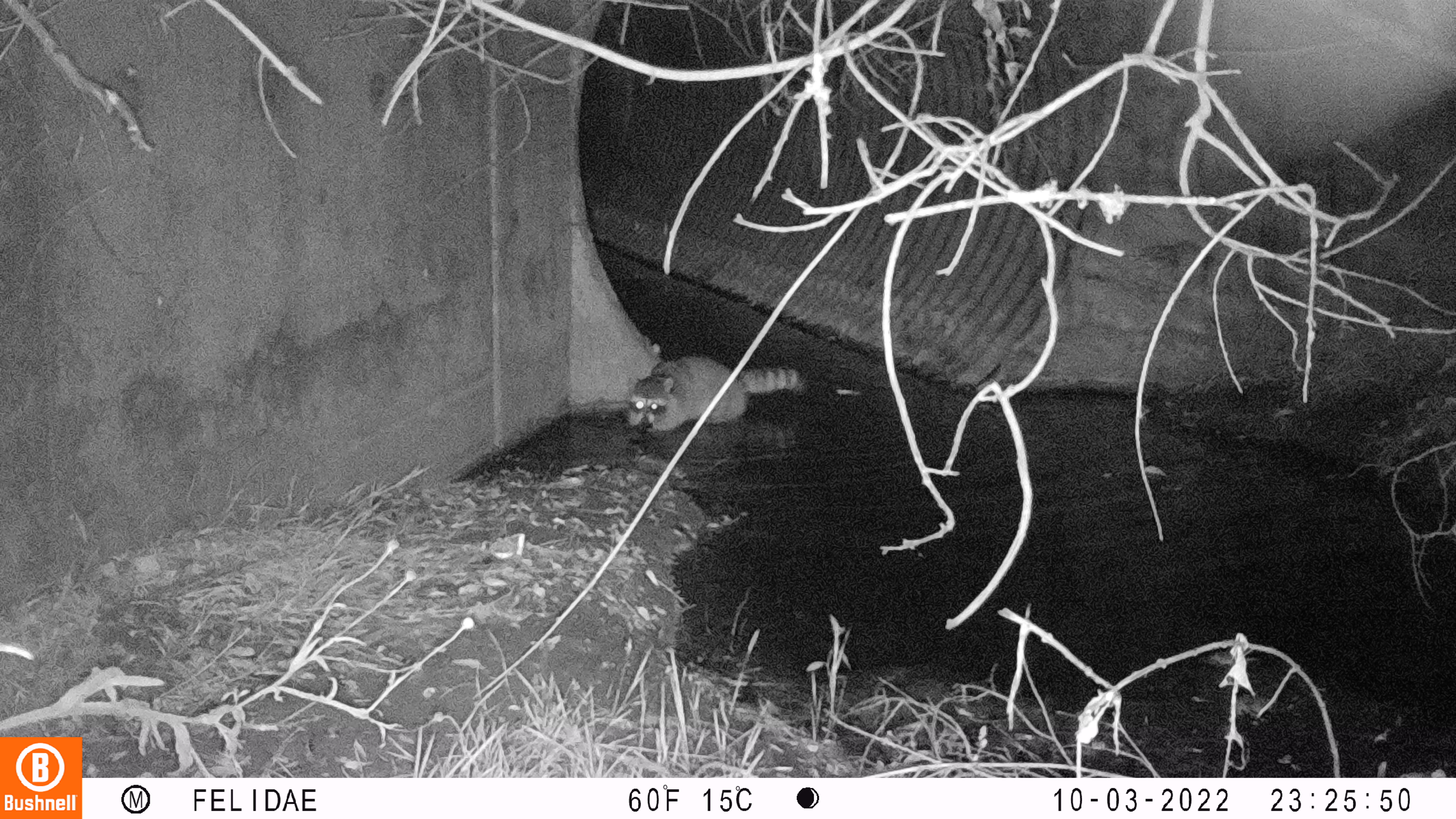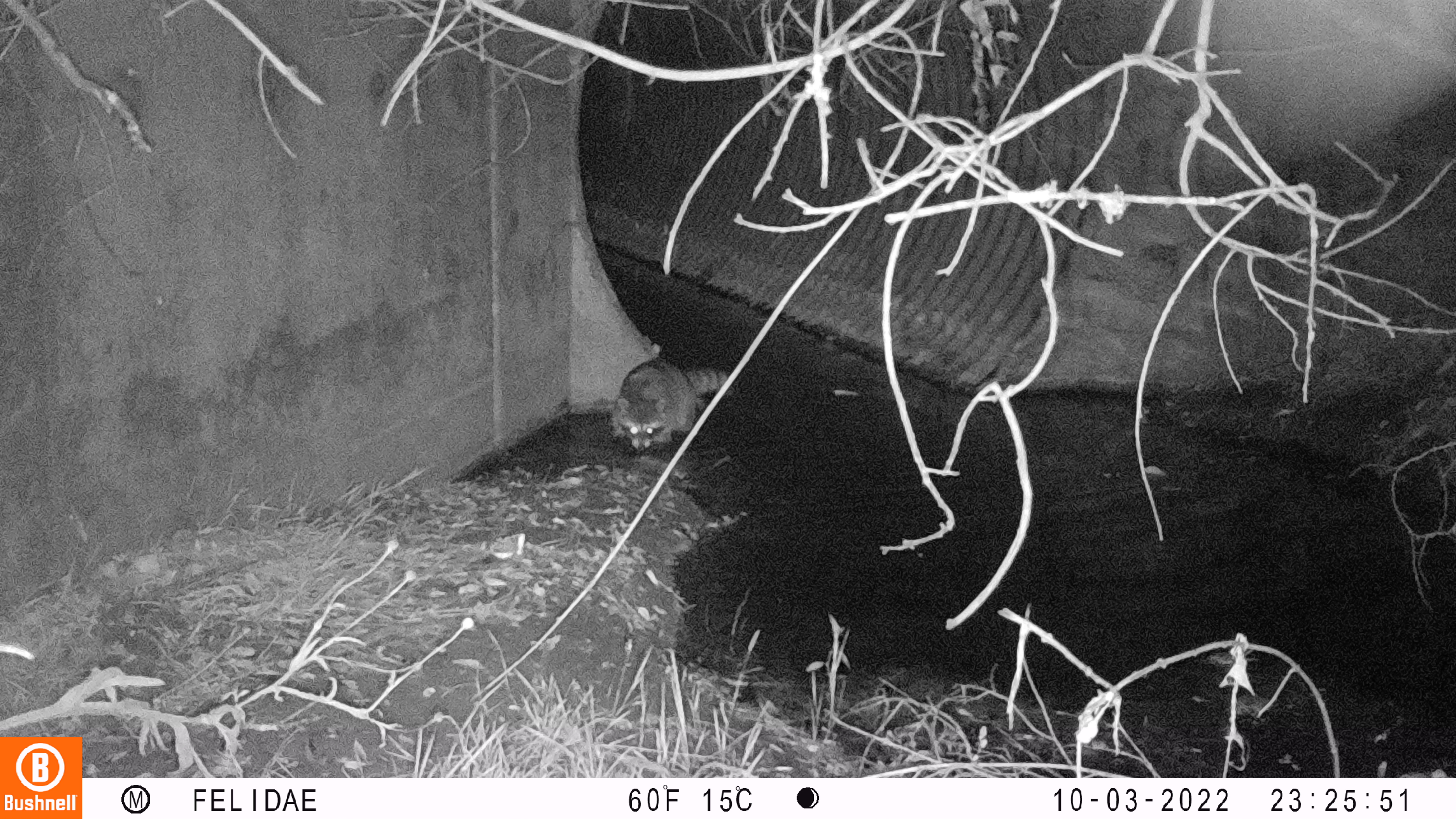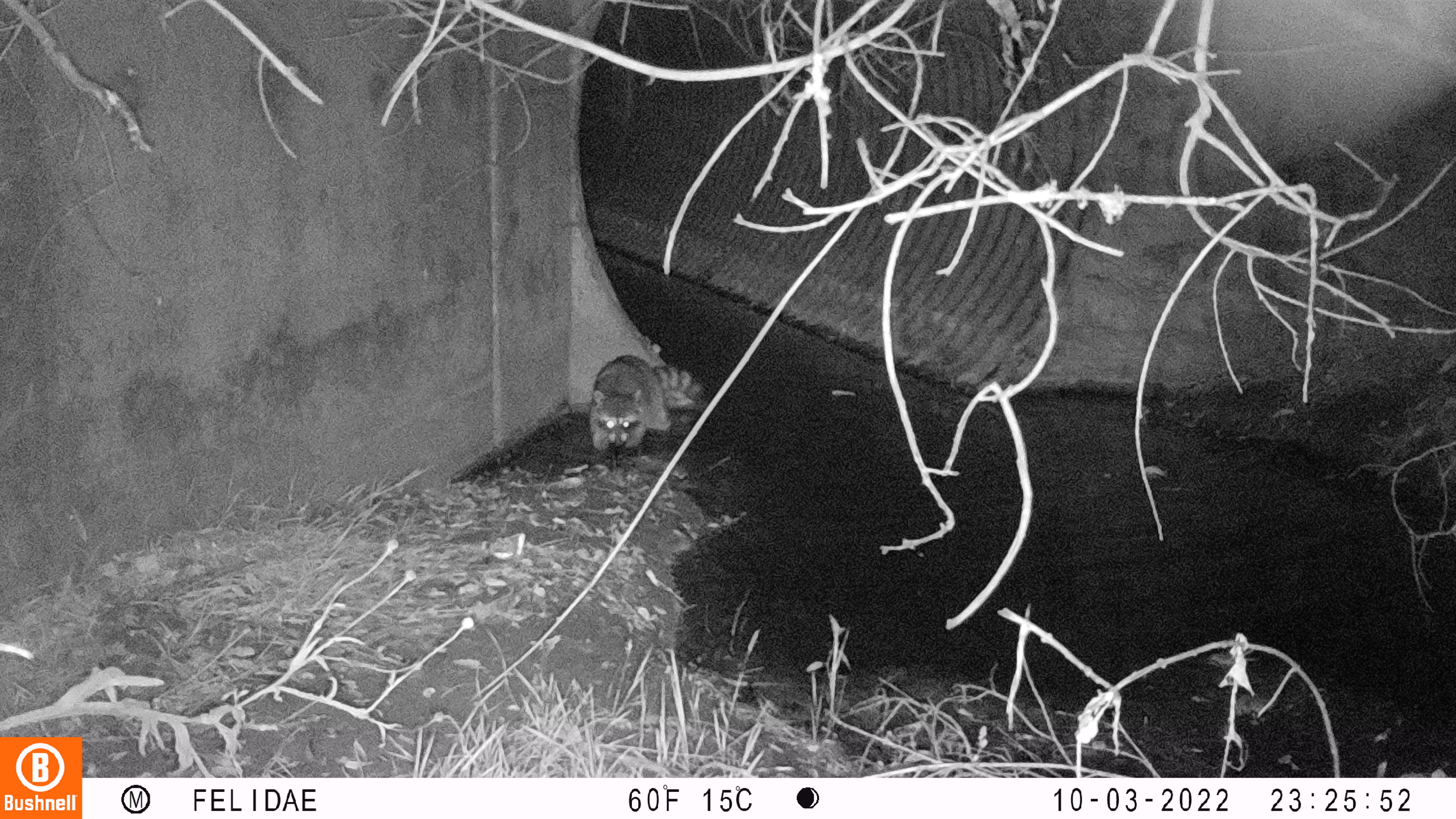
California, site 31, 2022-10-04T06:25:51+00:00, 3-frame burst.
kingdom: Animalia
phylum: Chordata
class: Mammalia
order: Carnivora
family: Procyonidae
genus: Procyon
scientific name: Procyon lotor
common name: raccoon